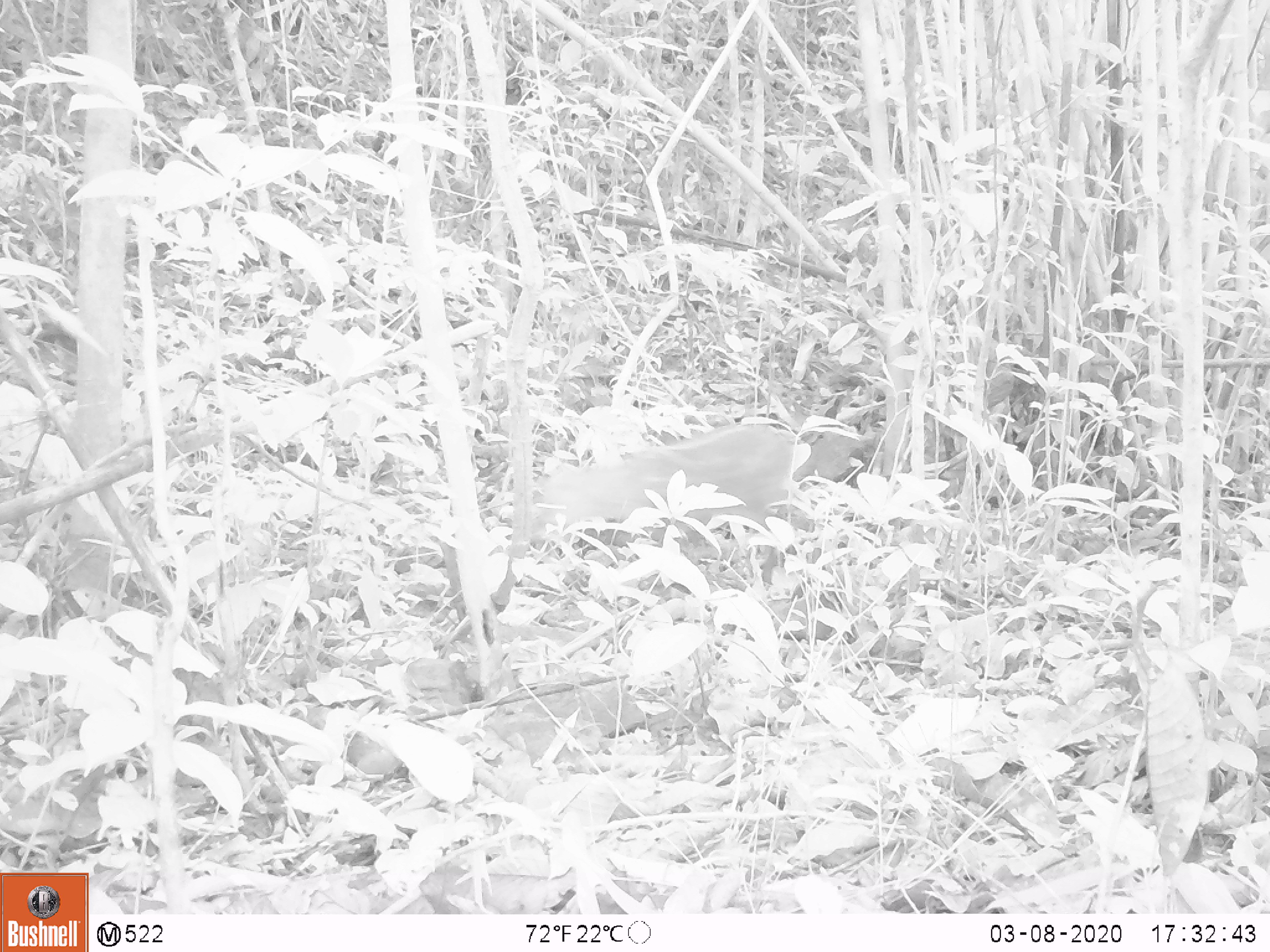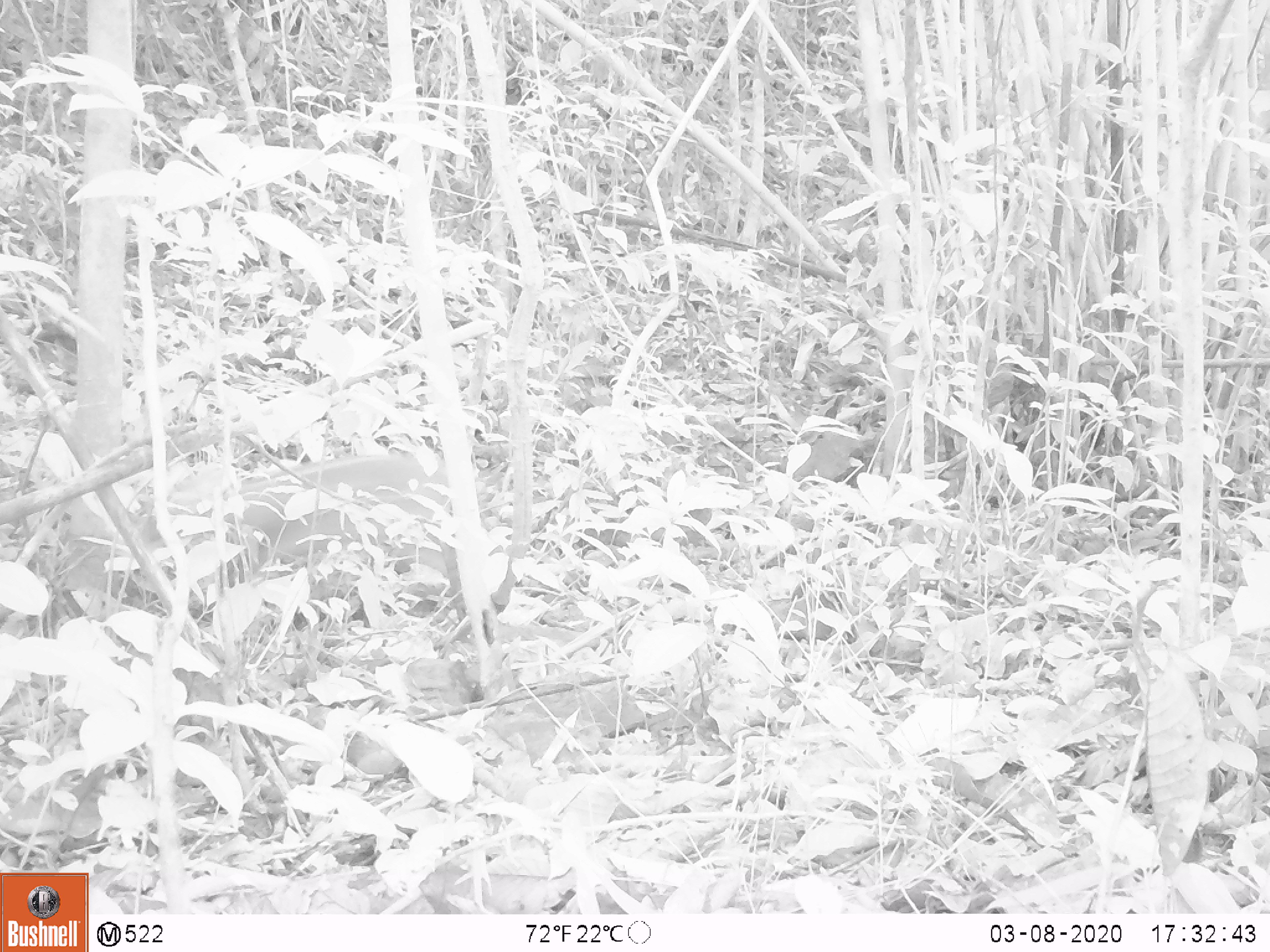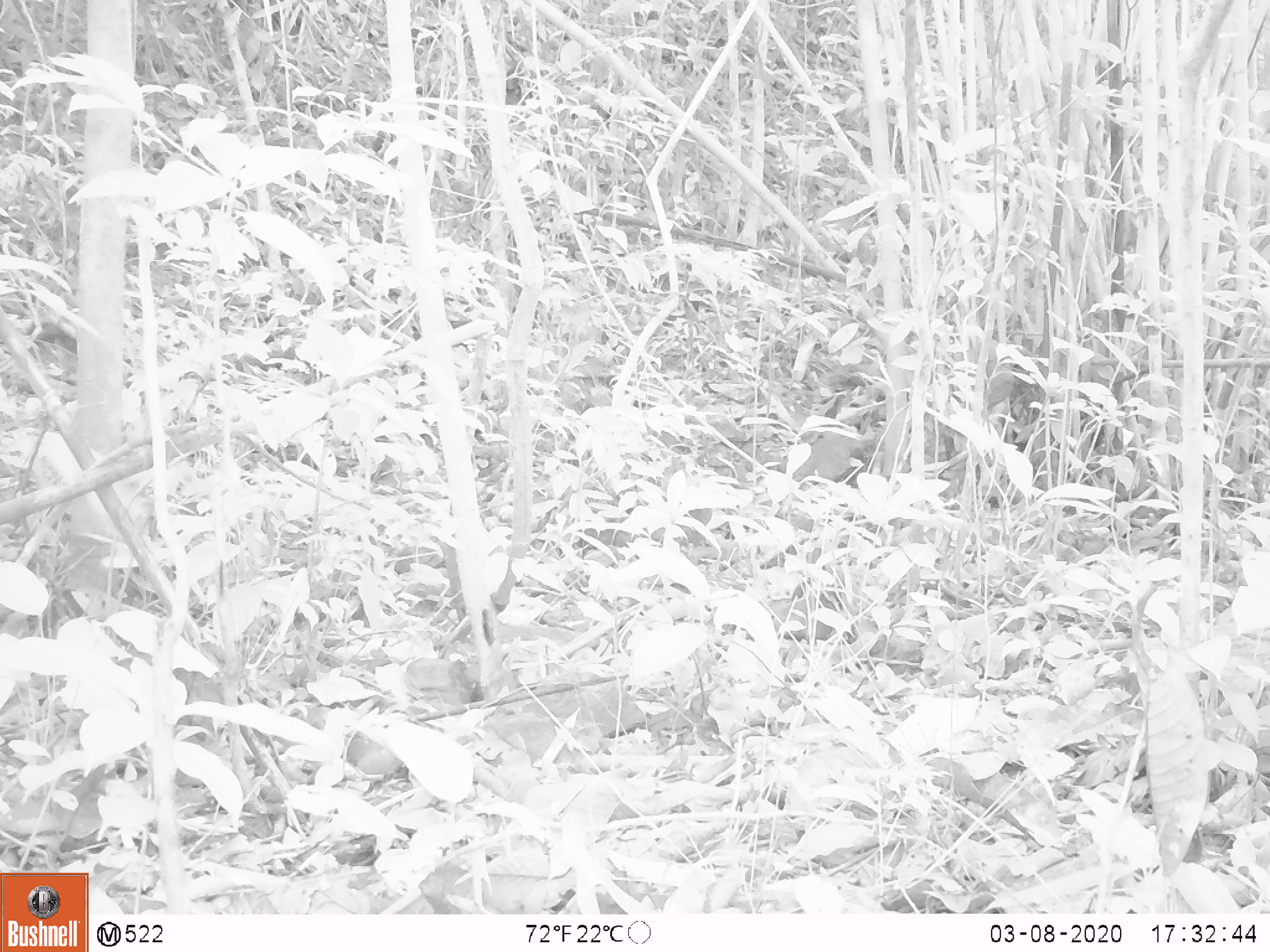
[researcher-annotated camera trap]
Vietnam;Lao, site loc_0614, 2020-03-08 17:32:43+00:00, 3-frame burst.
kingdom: Animalia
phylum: Chordata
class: Mammalia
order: Artiodactyla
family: Cervidae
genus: Muntiacus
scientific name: Muntiacus rooseveltorum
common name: roosevelt's muntjac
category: roosevelts muntjac group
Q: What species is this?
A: Roosevelts muntjac group (roosevelt's muntjac) (Muntiacus rooseveltorum).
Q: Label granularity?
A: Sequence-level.